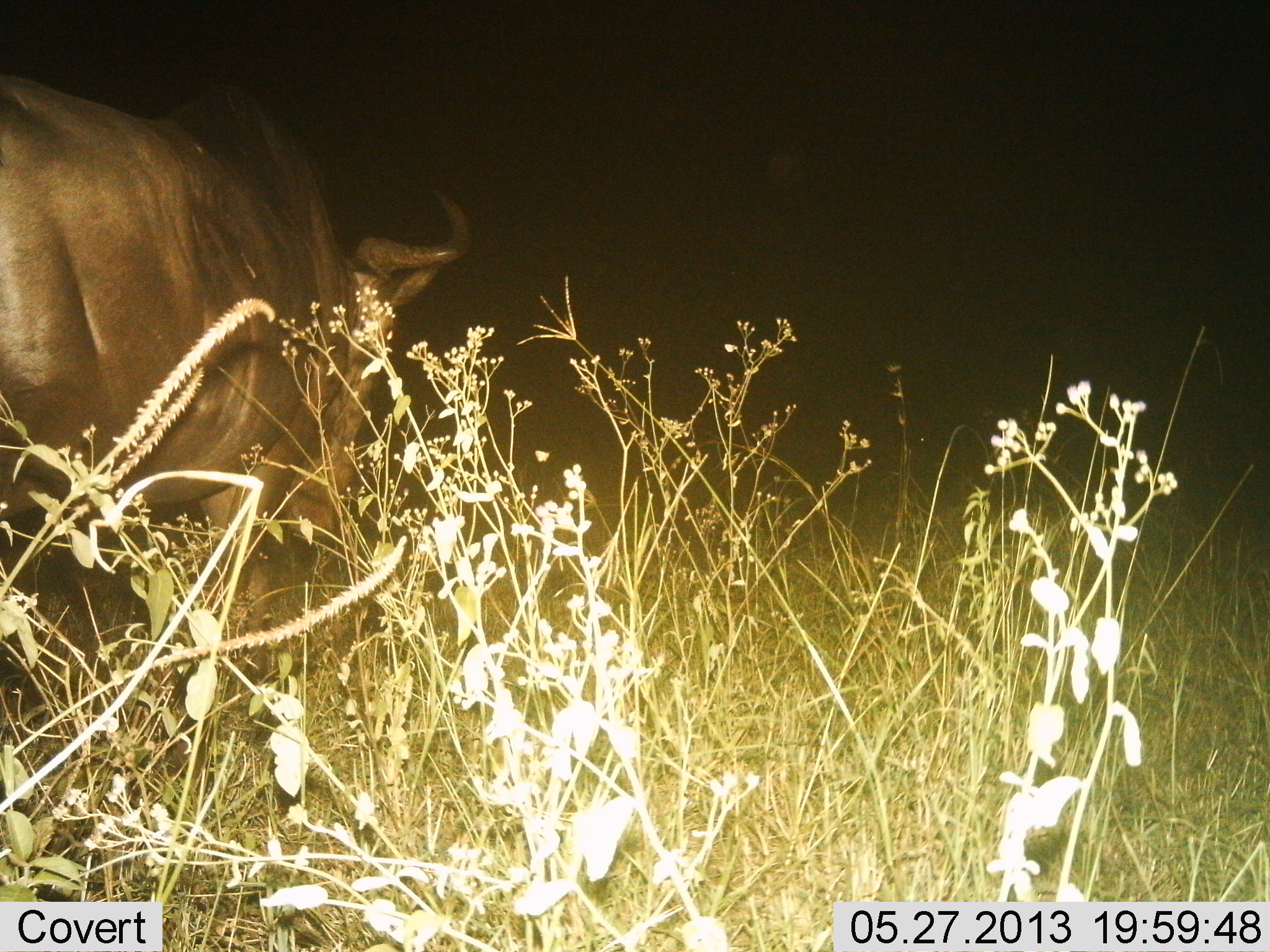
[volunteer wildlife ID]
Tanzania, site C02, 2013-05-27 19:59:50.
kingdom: Animalia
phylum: Chordata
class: Mammalia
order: Artiodactyla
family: Bovidae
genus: Connochaetes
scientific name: Connochaetes taurinus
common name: blue wildebeest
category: wildebeest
Wildebeest (blue wildebeest) (Connochaetes taurinus), count 1. Behavior (volunteer vote fractions): standing 55%, resting 0%, moving 38%, interacting 0%. Young present (vote fraction): 0%. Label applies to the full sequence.